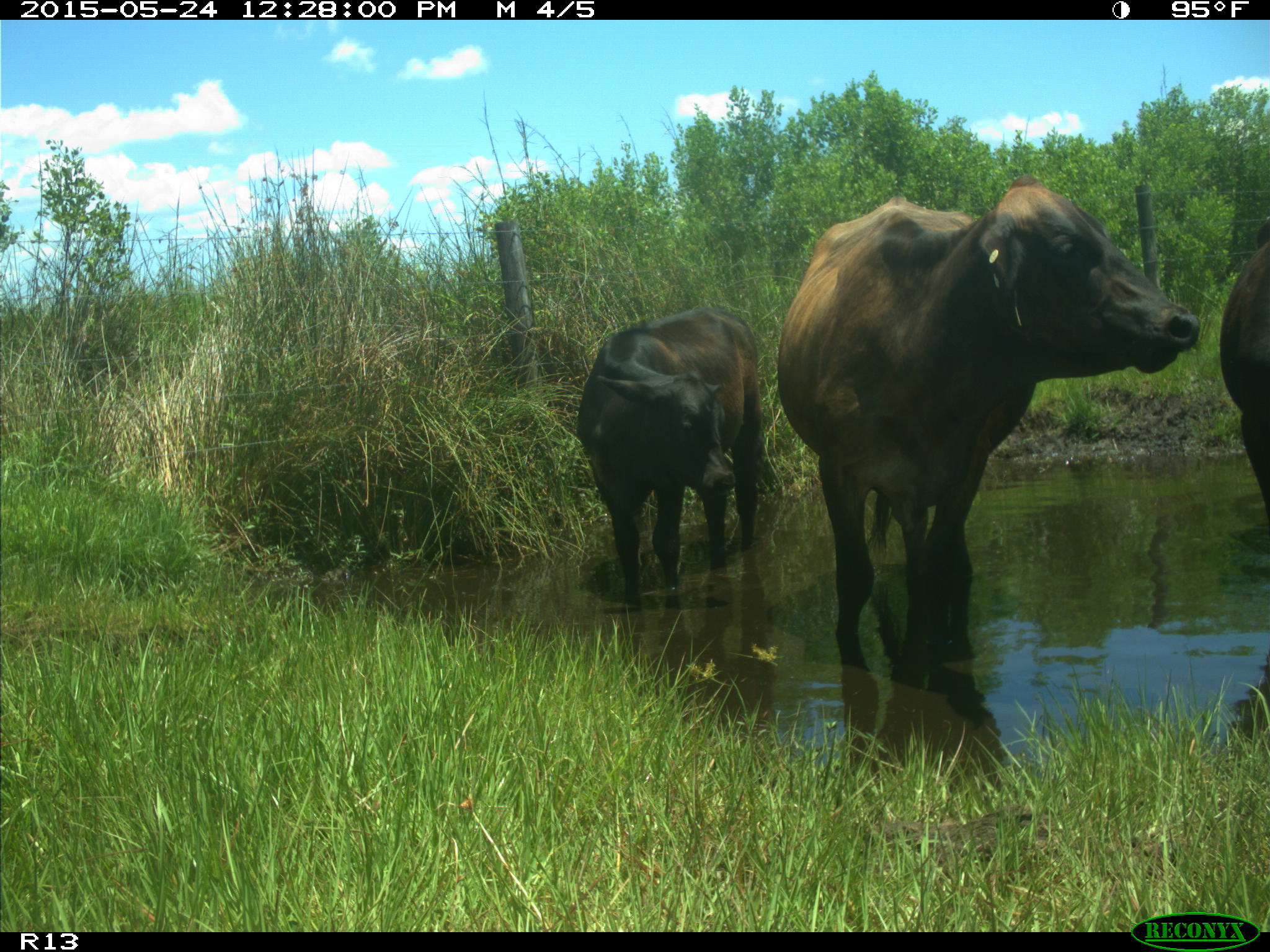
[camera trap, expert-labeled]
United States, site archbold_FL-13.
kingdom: Animalia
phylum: Chordata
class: Mammalia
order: Artiodactyla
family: Bovidae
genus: Bos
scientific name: Bos taurus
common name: domestic cow